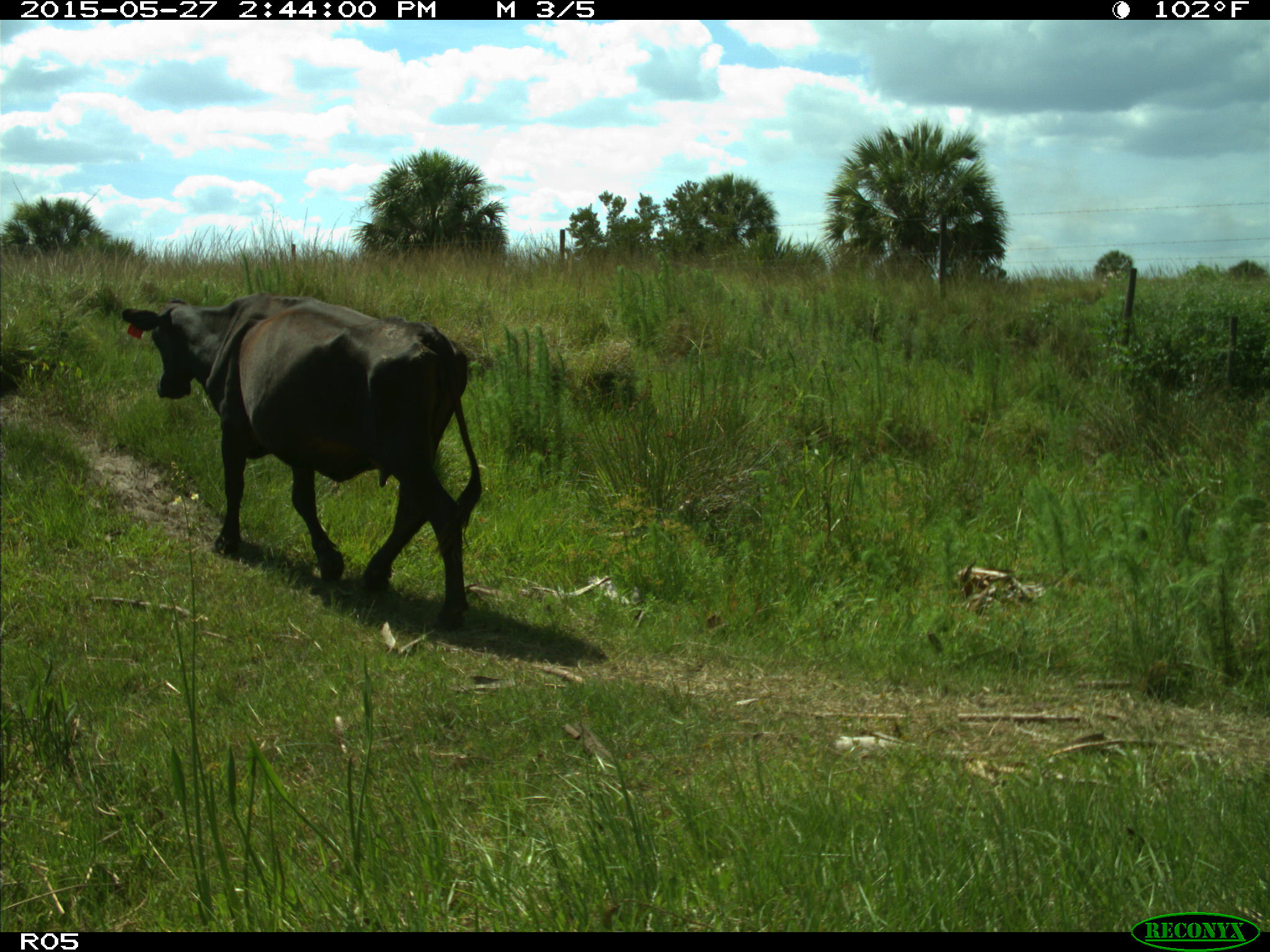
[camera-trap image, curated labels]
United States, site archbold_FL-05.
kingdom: Animalia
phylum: Chordata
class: Mammalia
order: Artiodactyla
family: Bovidae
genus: Bos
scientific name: Bos taurus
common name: domestic cow